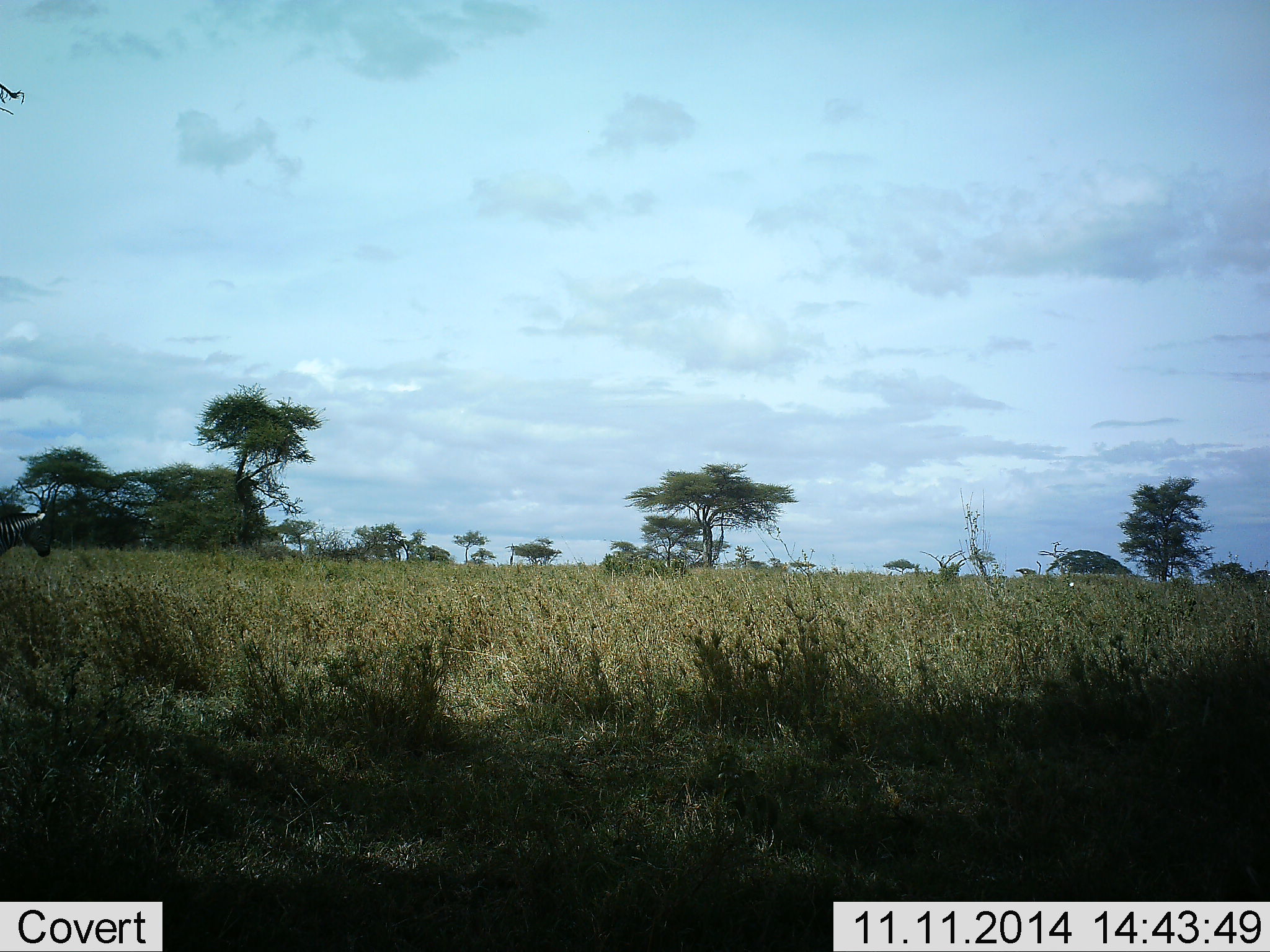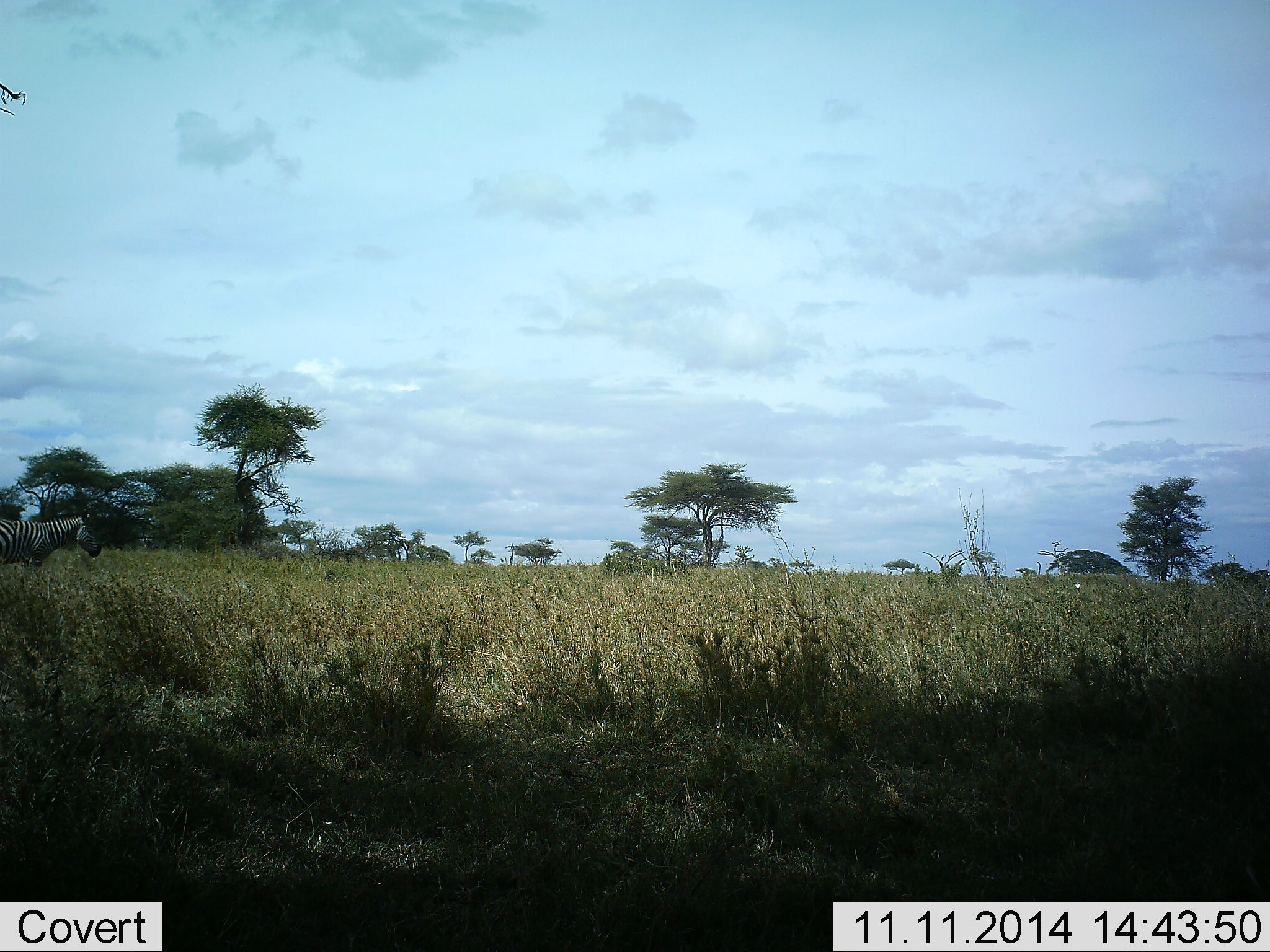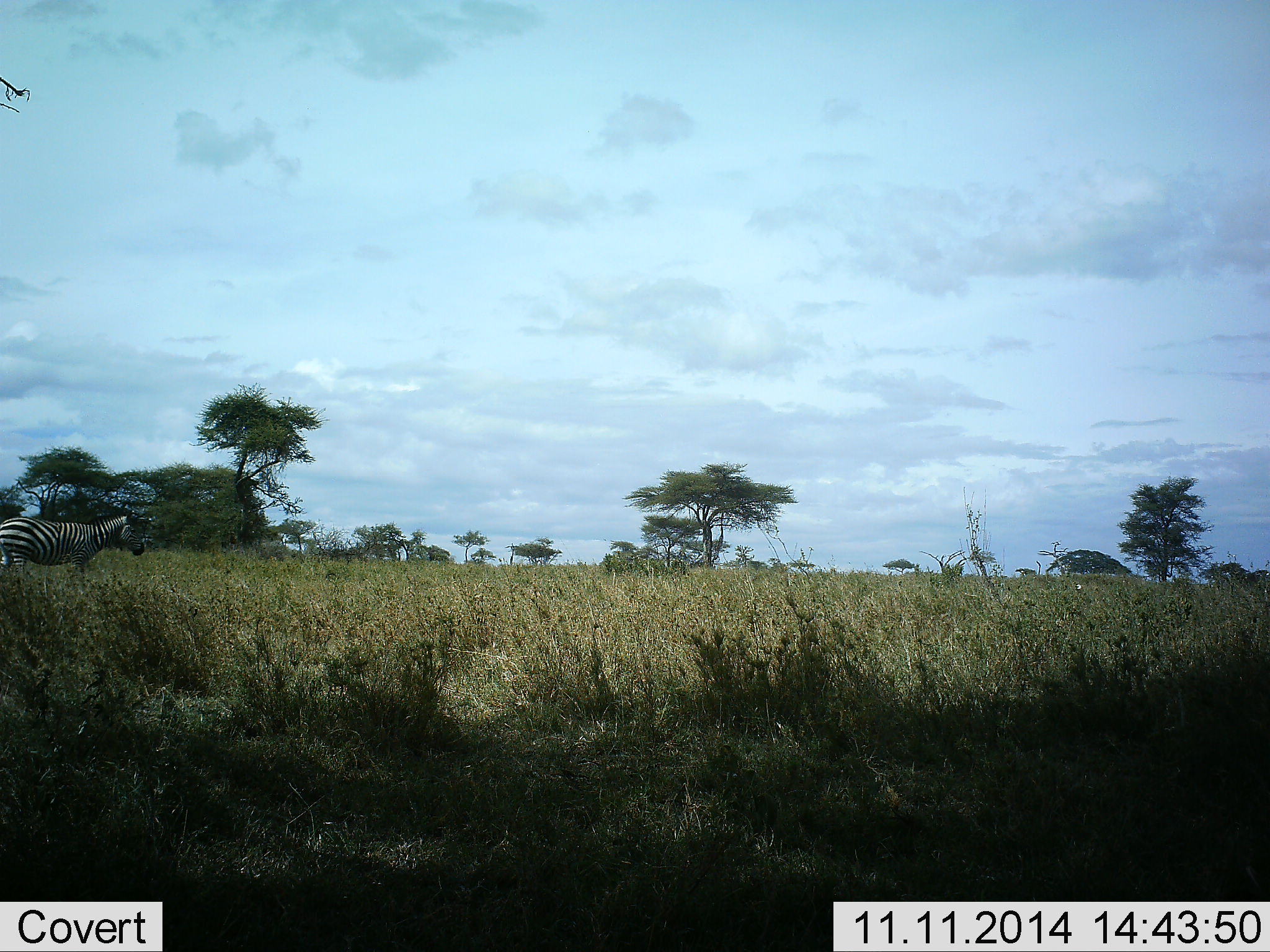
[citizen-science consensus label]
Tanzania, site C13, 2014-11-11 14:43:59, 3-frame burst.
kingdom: Animalia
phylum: Chordata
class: Mammalia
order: Perissodactyla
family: Equidae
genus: Equus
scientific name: Equus quagga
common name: plains zebra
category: zebra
Zebra (plains zebra) (Equus quagga), count 1. Behavior (volunteer vote fractions): standing 0%, resting 0%, moving 100%, interacting 0%. Young present (vote fraction): 0%. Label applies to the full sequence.